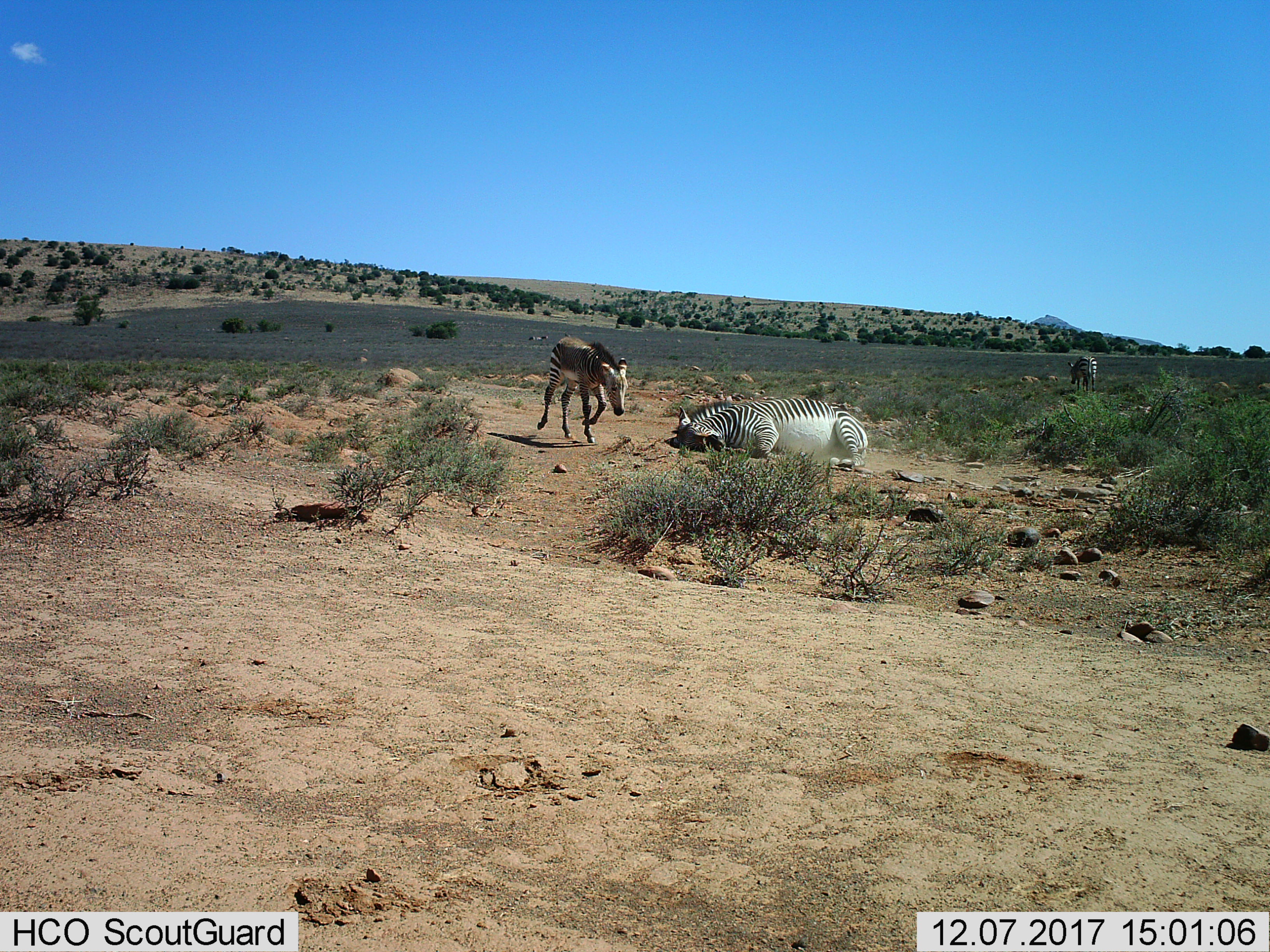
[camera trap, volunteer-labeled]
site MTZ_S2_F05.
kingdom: Animalia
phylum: Chordata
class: Mammalia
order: Perissodactyla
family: Equidae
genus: Equus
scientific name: Equus zebra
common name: mountain zebra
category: zebramountain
Zebramountain (mountain zebra) (Equus zebra), count 3. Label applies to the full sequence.